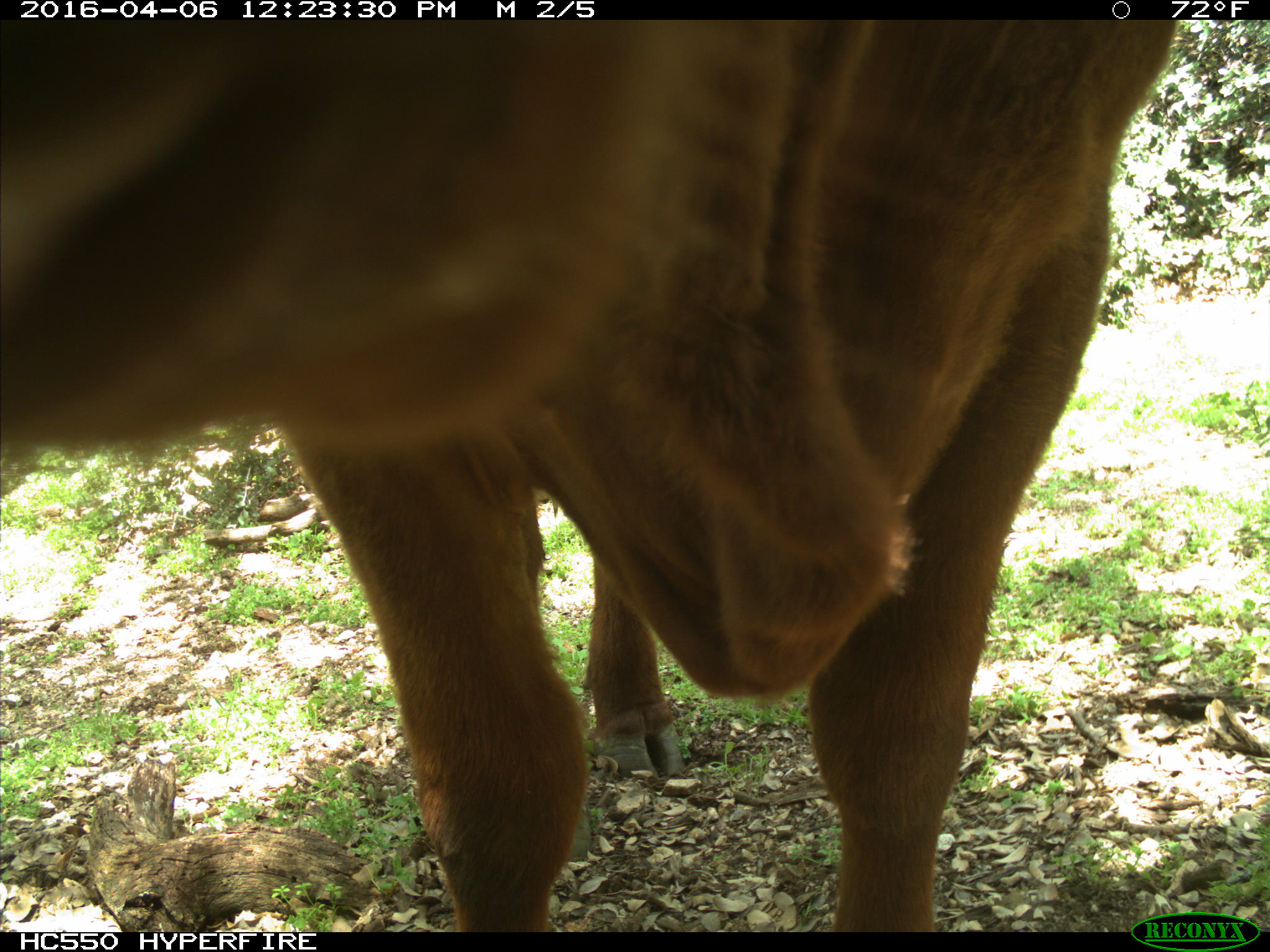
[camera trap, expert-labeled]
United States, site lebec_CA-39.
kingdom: Animalia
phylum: Chordata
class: Mammalia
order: Artiodactyla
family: Bovidae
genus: Bos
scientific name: Bos taurus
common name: domestic cow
Bos taurus (domestic cow).